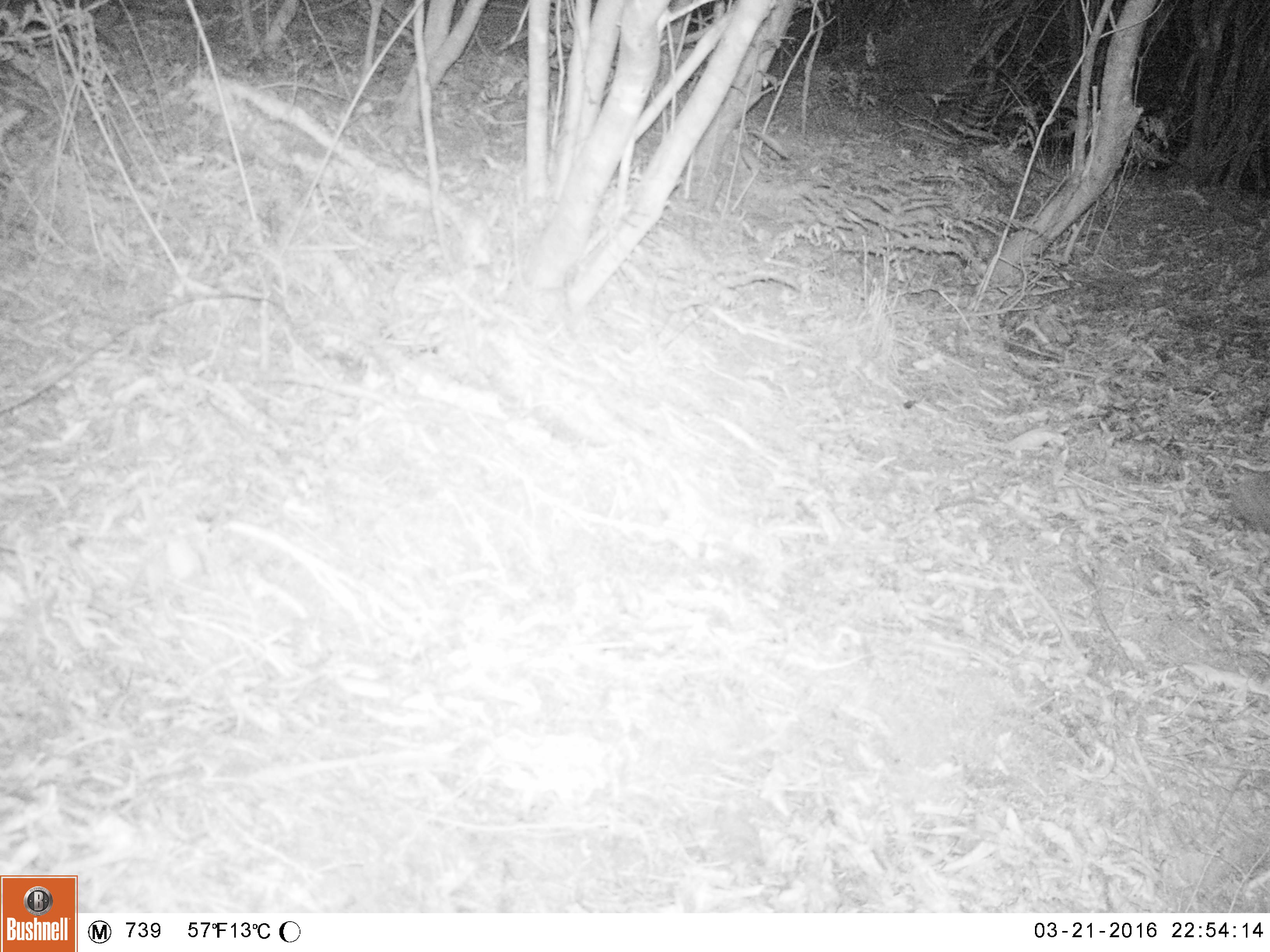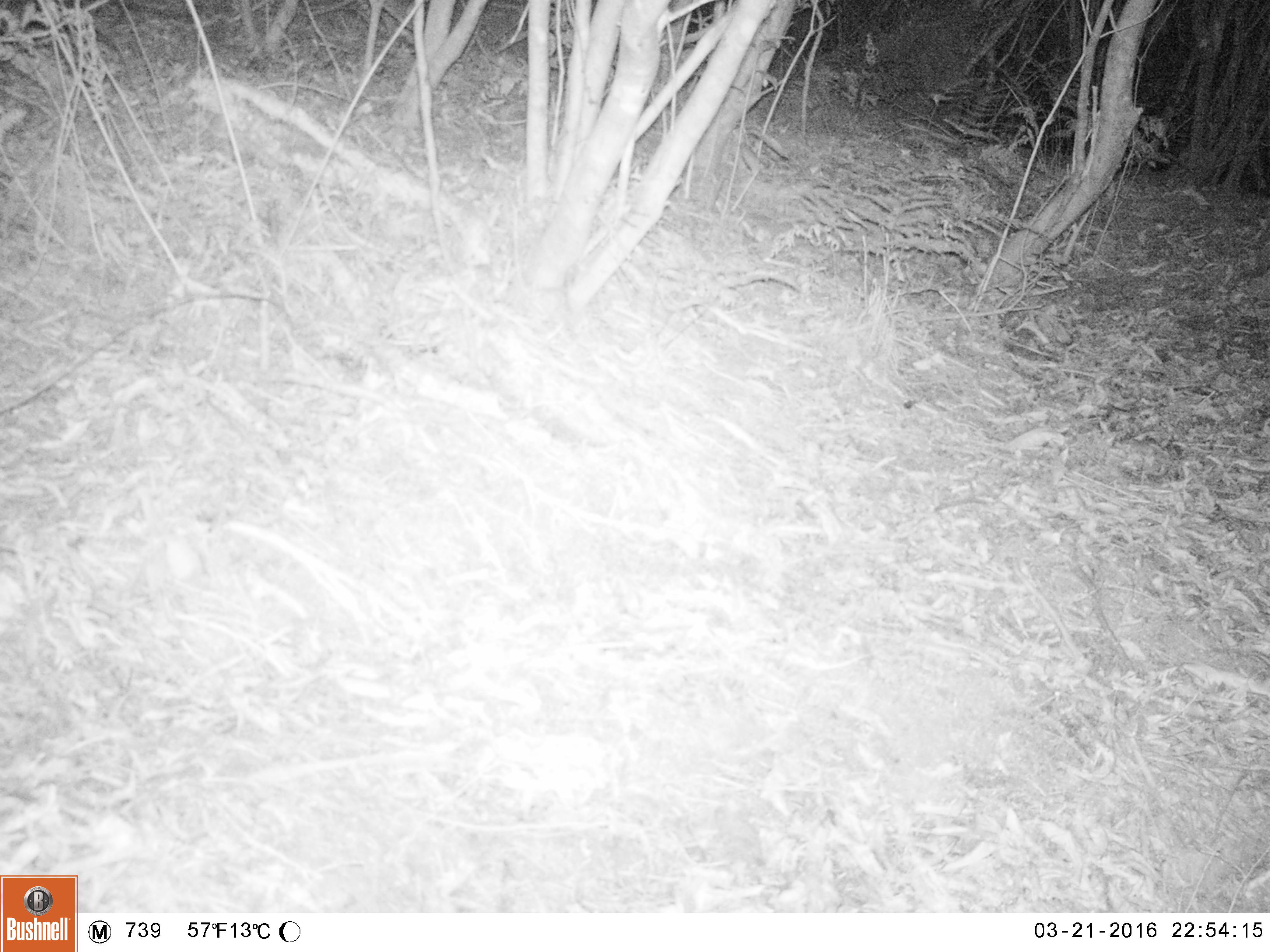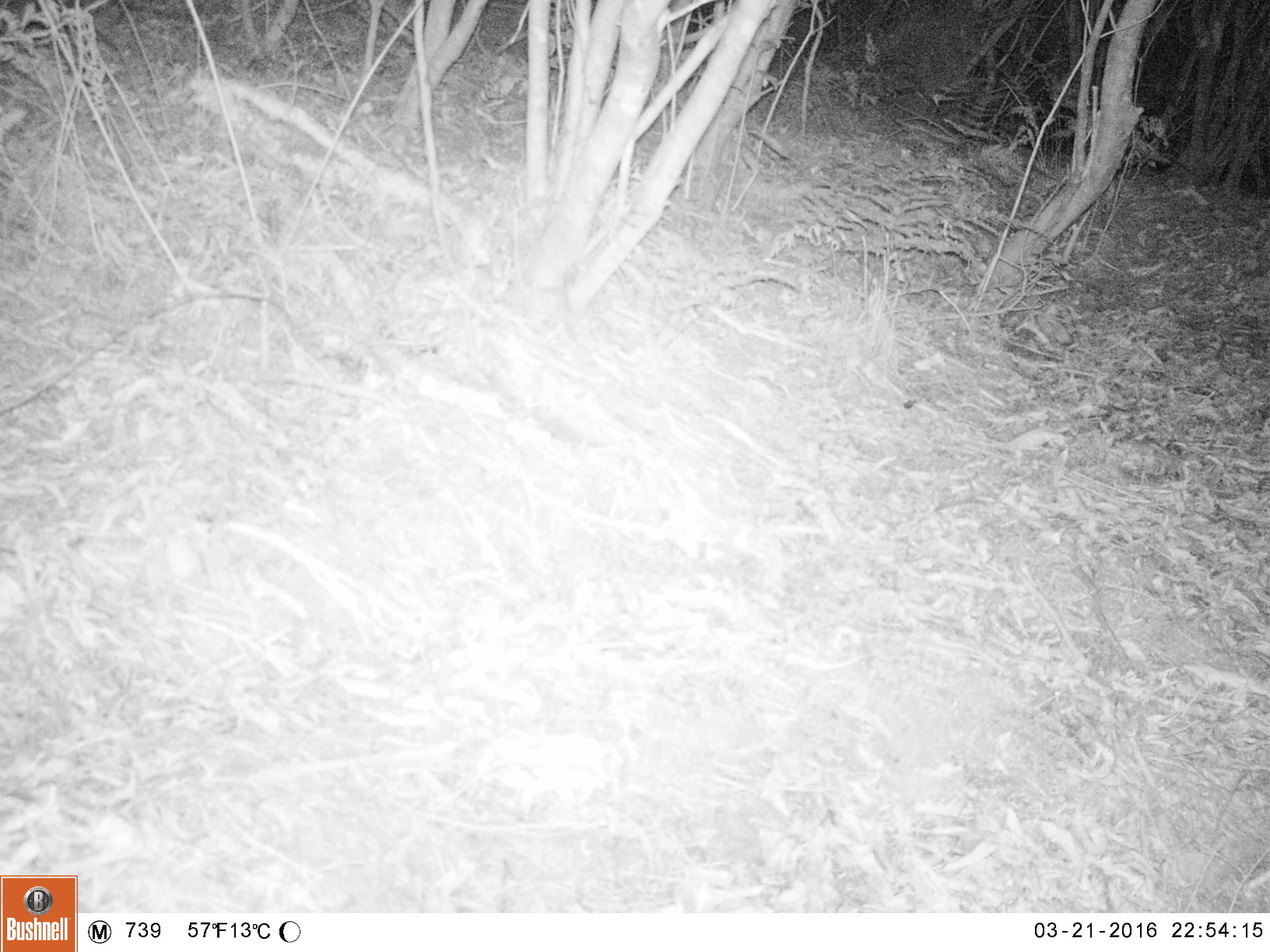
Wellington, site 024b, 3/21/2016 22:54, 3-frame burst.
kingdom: Animalia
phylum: Chordata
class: Mammalia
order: Eulipotyphla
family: Erinaceidae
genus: Erinaceus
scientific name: Erinaceus europaeus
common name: hedgehog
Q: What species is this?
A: Hedgehog (Erinaceus europaeus).